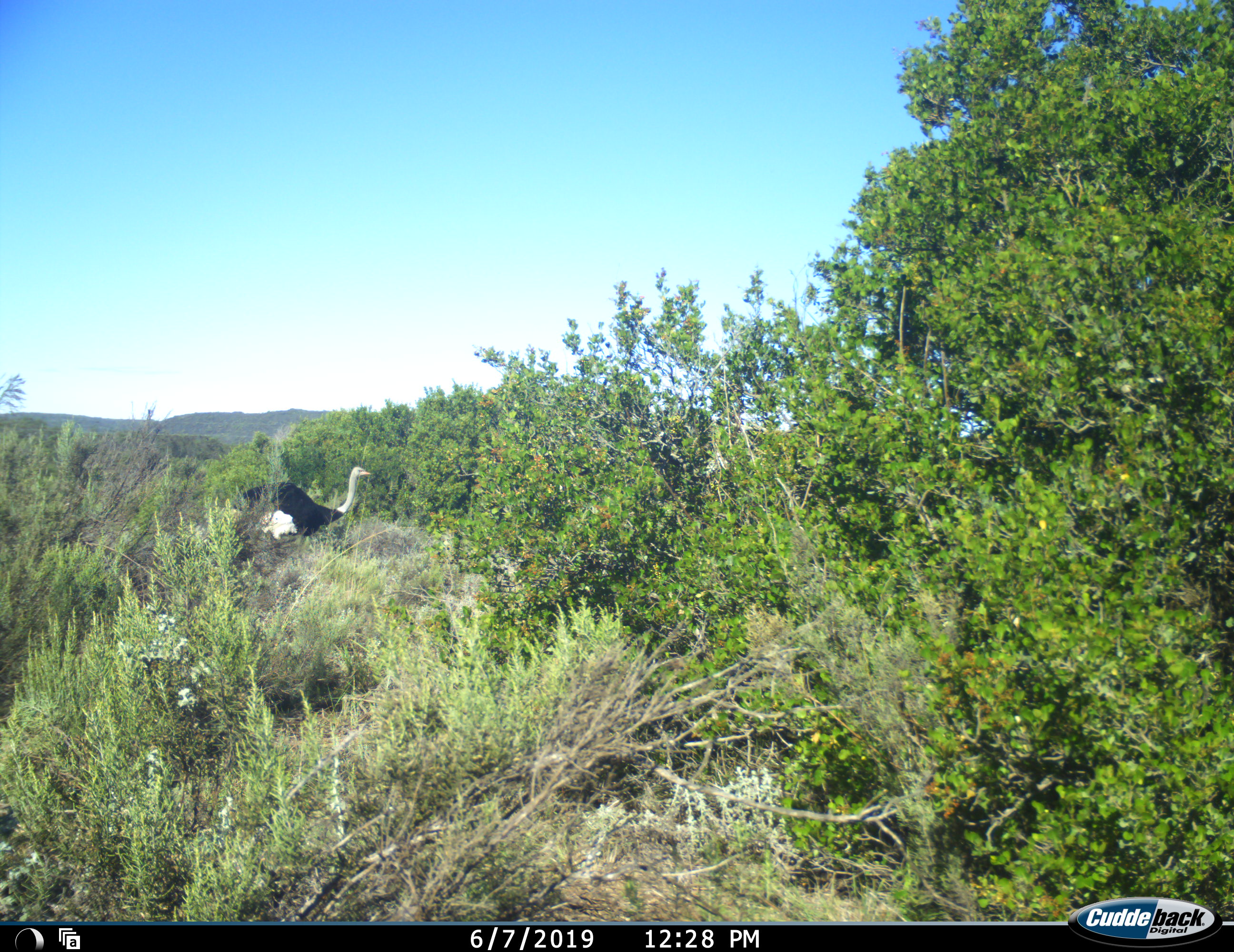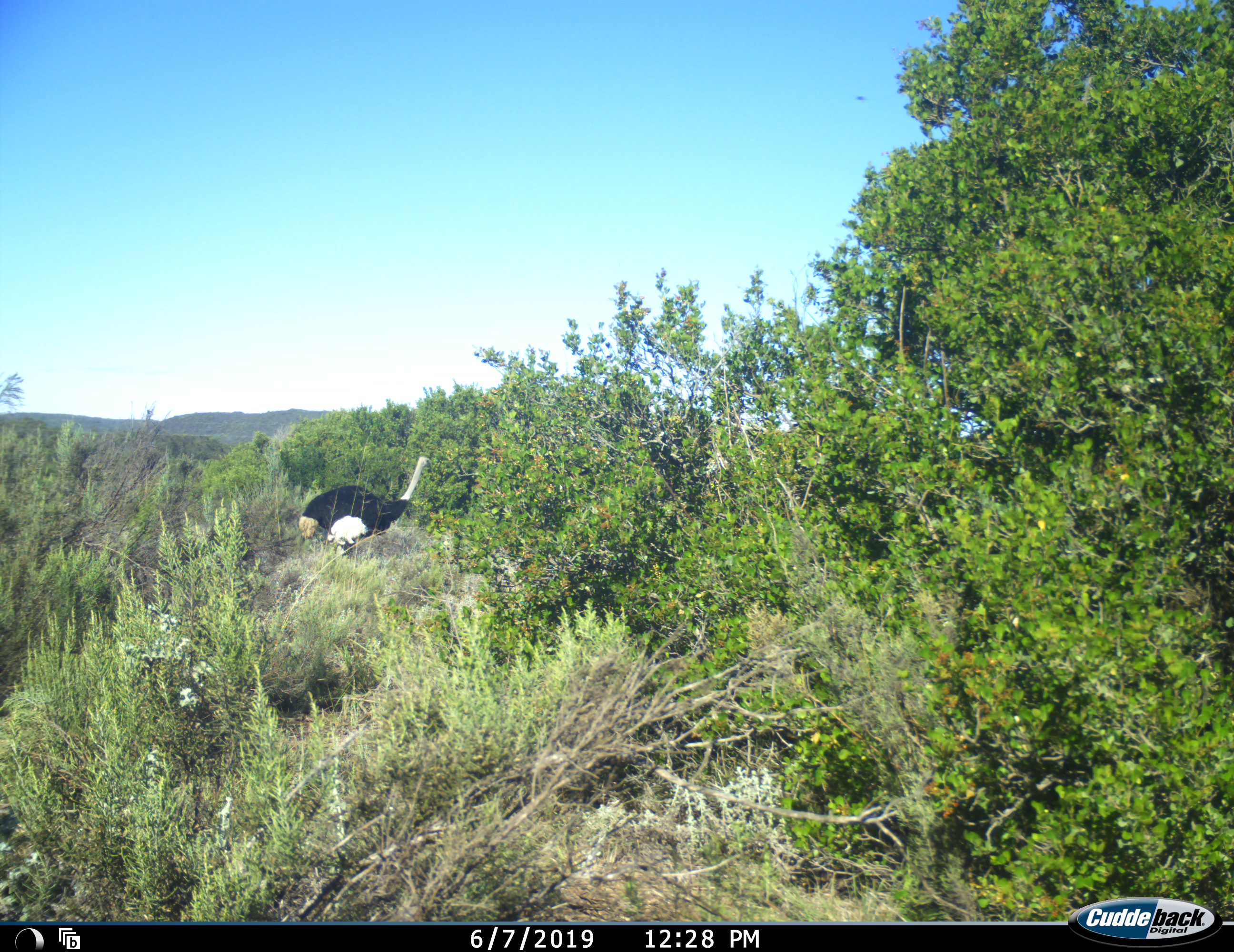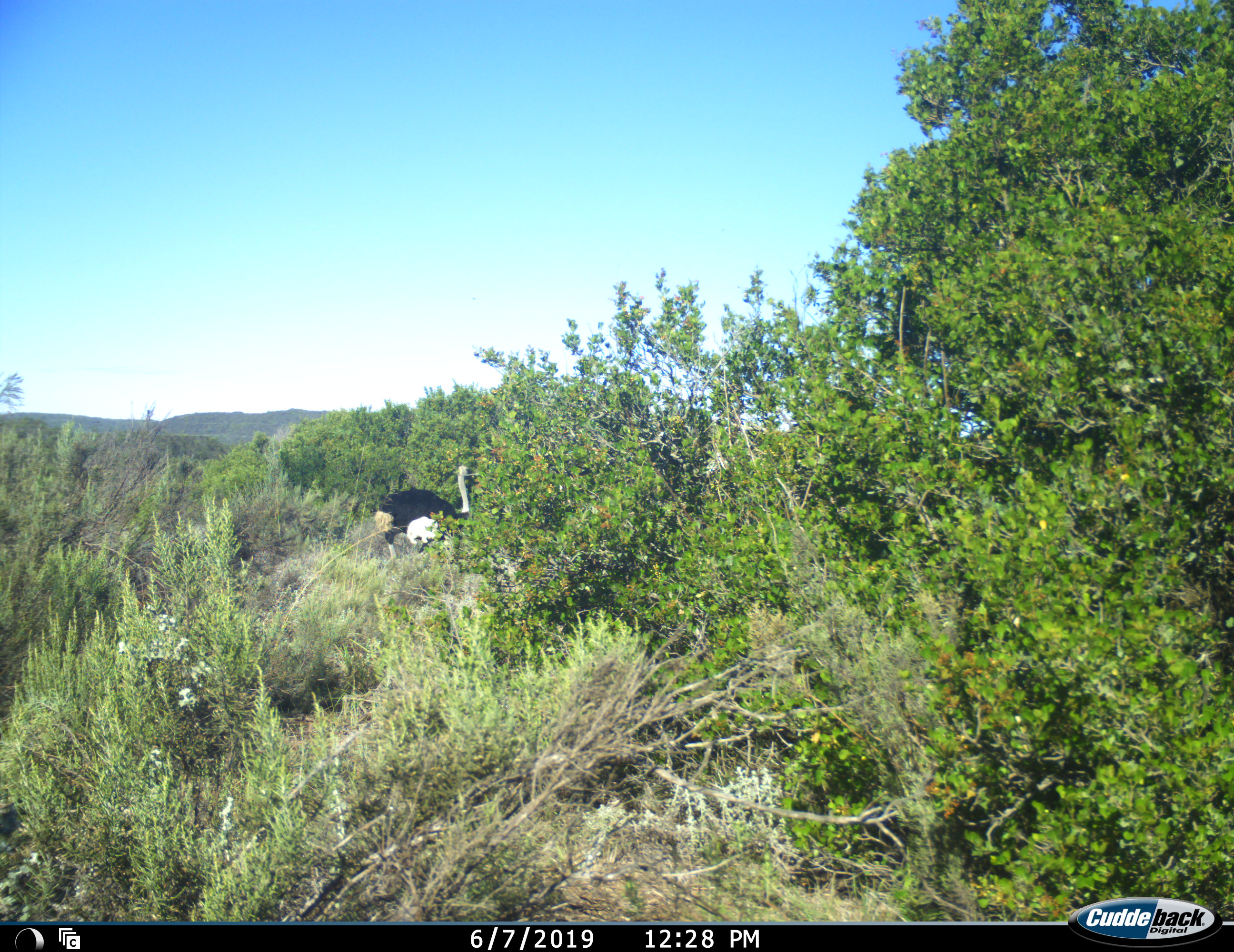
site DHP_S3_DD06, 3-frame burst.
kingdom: Animalia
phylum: Chordata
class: Aves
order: Struthioniformes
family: Struthionidae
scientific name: Struthionidae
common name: ostrich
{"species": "ostrich (Struthionidae)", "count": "1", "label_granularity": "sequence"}